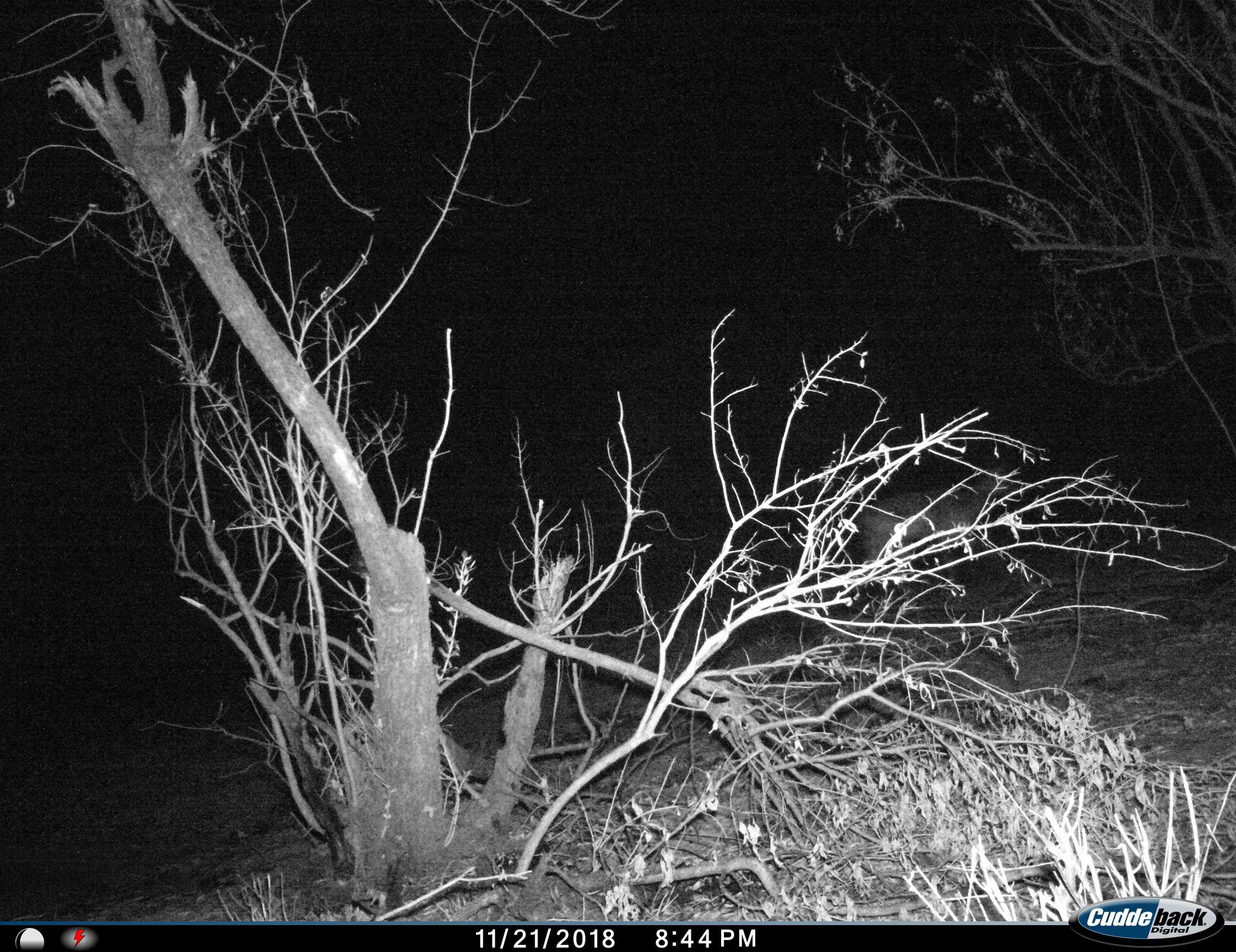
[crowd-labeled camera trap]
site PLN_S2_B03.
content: unidentified animal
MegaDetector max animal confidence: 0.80